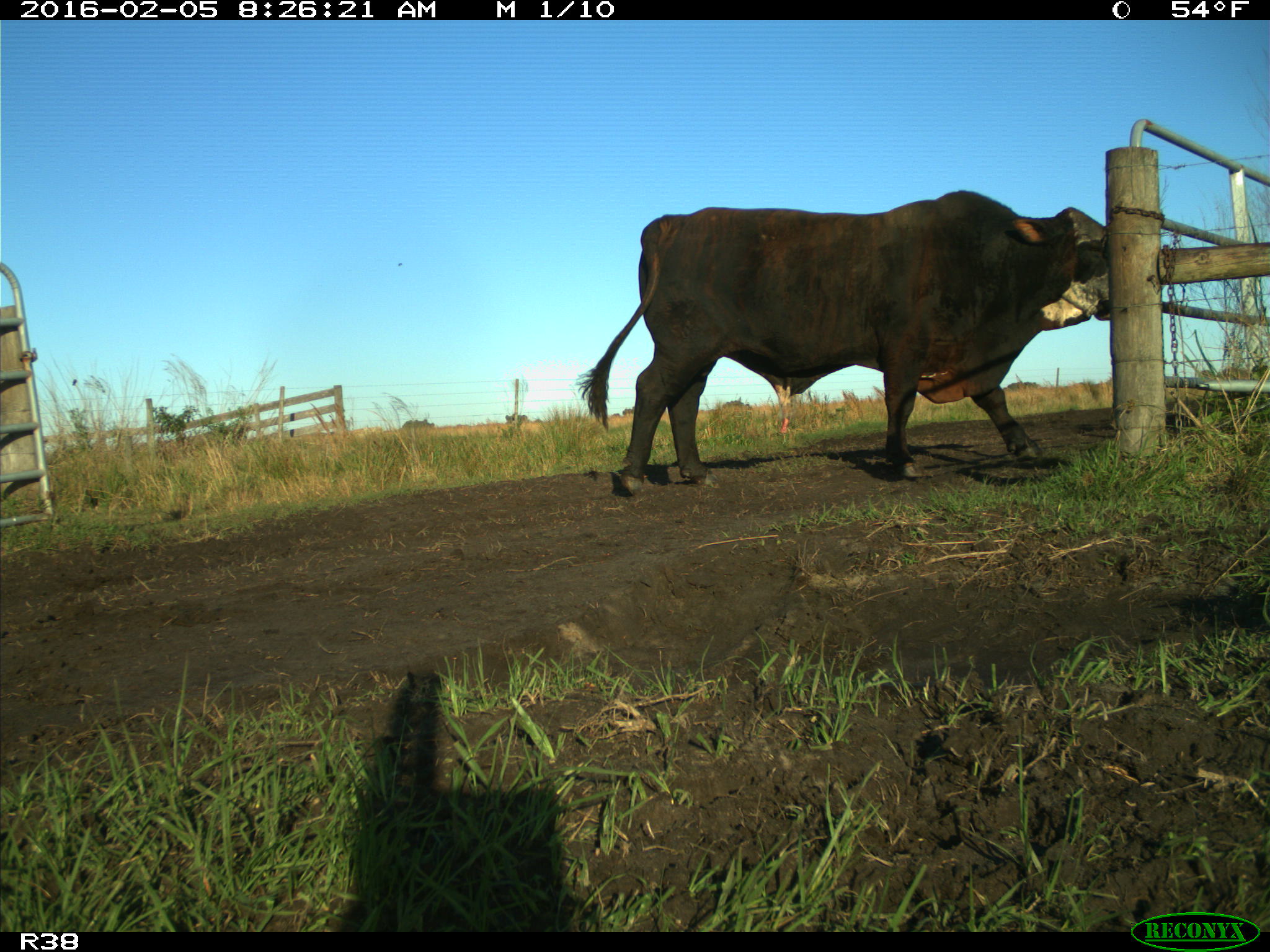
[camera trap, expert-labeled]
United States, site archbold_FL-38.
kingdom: Animalia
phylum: Chordata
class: Mammalia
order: Artiodactyla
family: Bovidae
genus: Bos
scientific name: Bos taurus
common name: domestic cow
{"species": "Bos taurus (domestic cow)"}